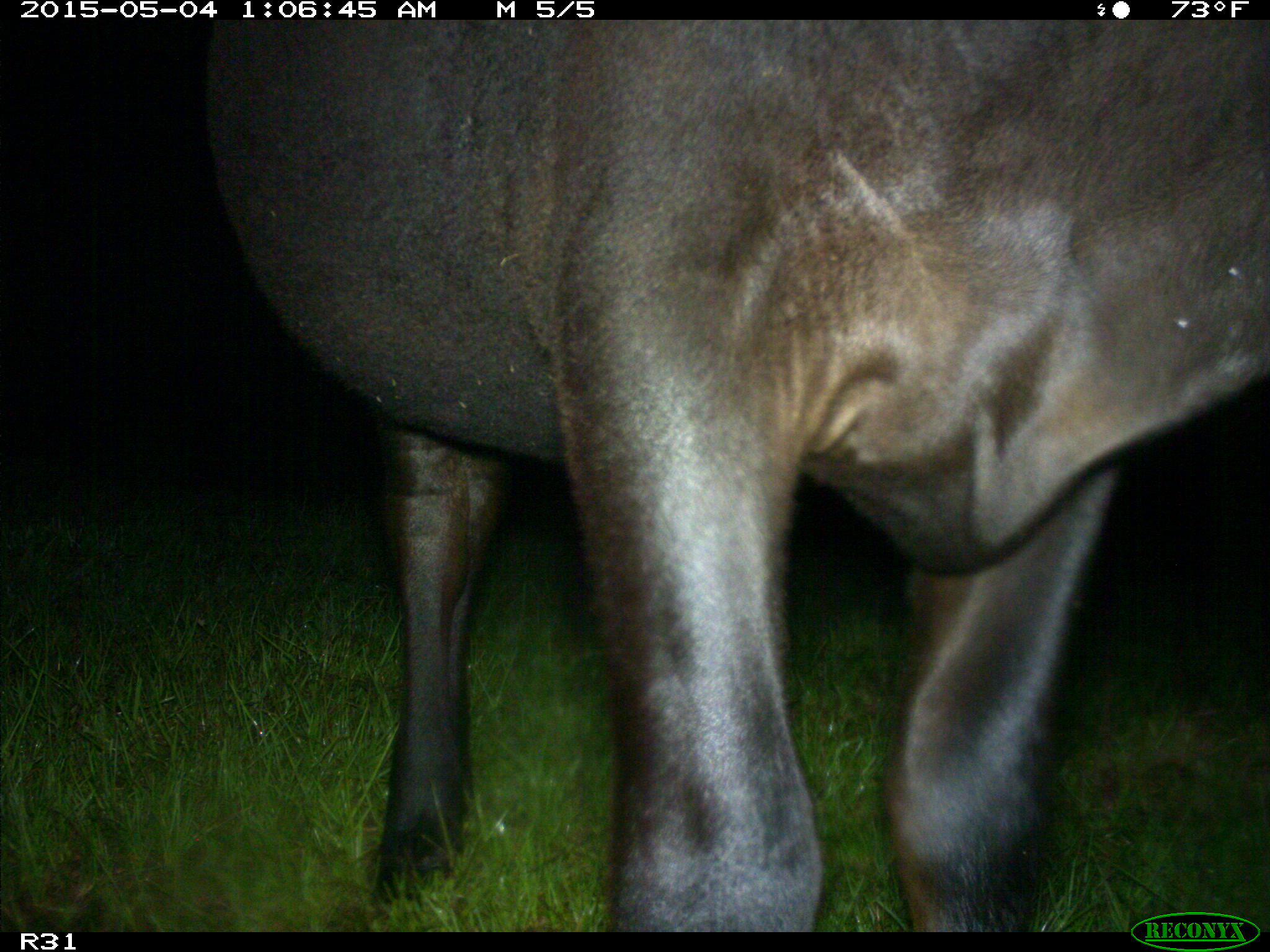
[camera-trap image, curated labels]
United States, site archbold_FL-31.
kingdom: Animalia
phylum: Chordata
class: Mammalia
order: Artiodactyla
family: Bovidae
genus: Bos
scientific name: Bos taurus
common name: domestic cow